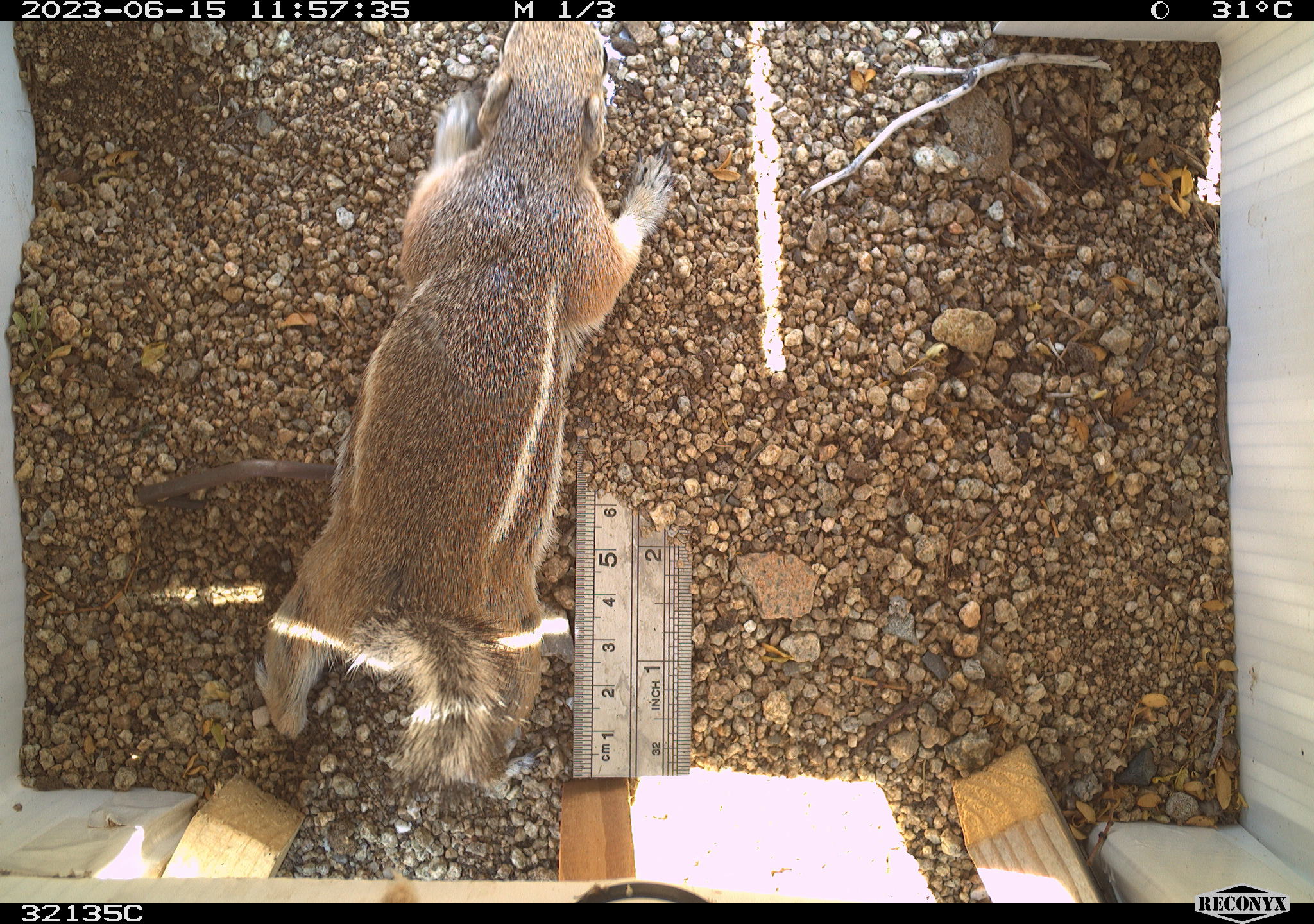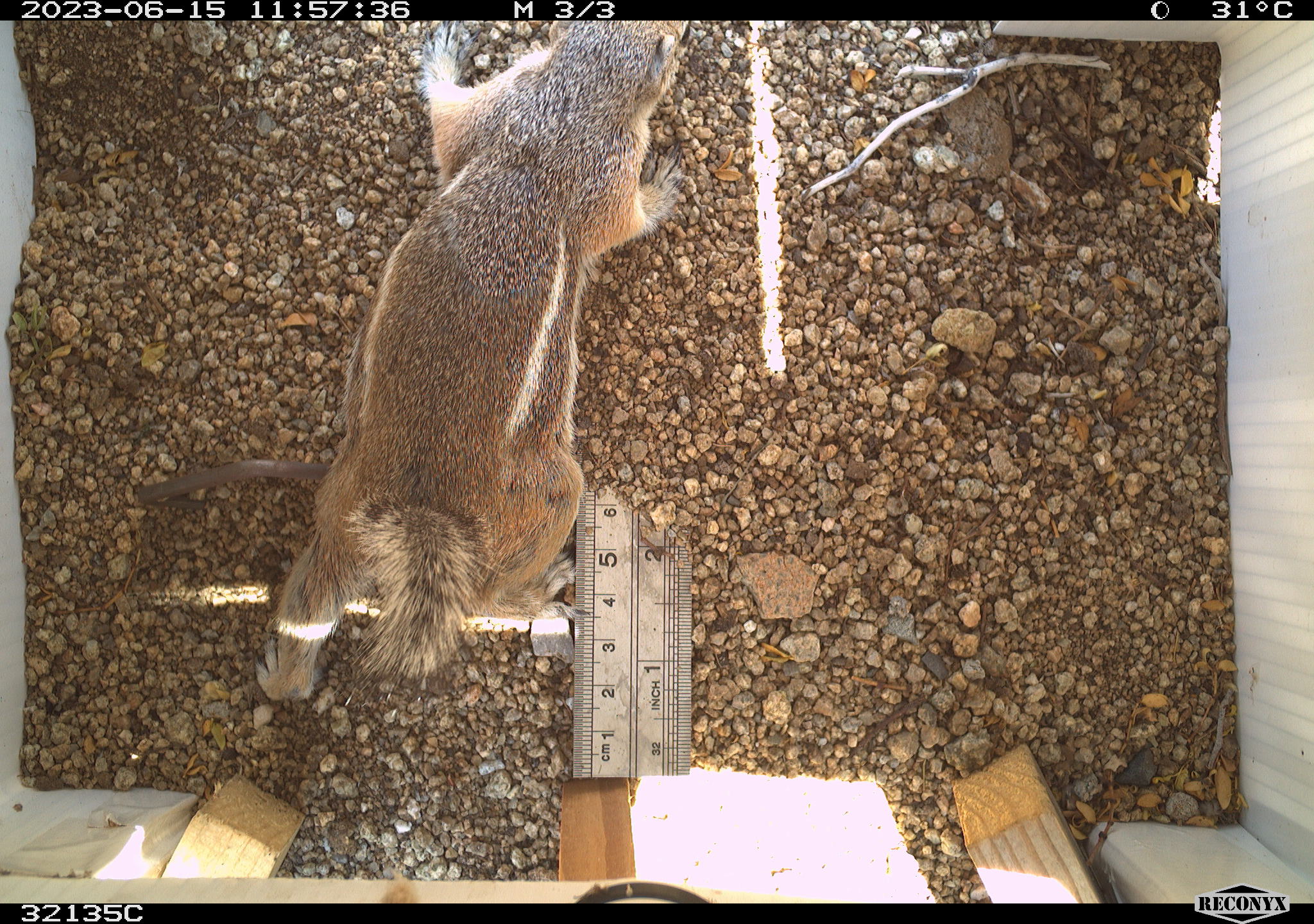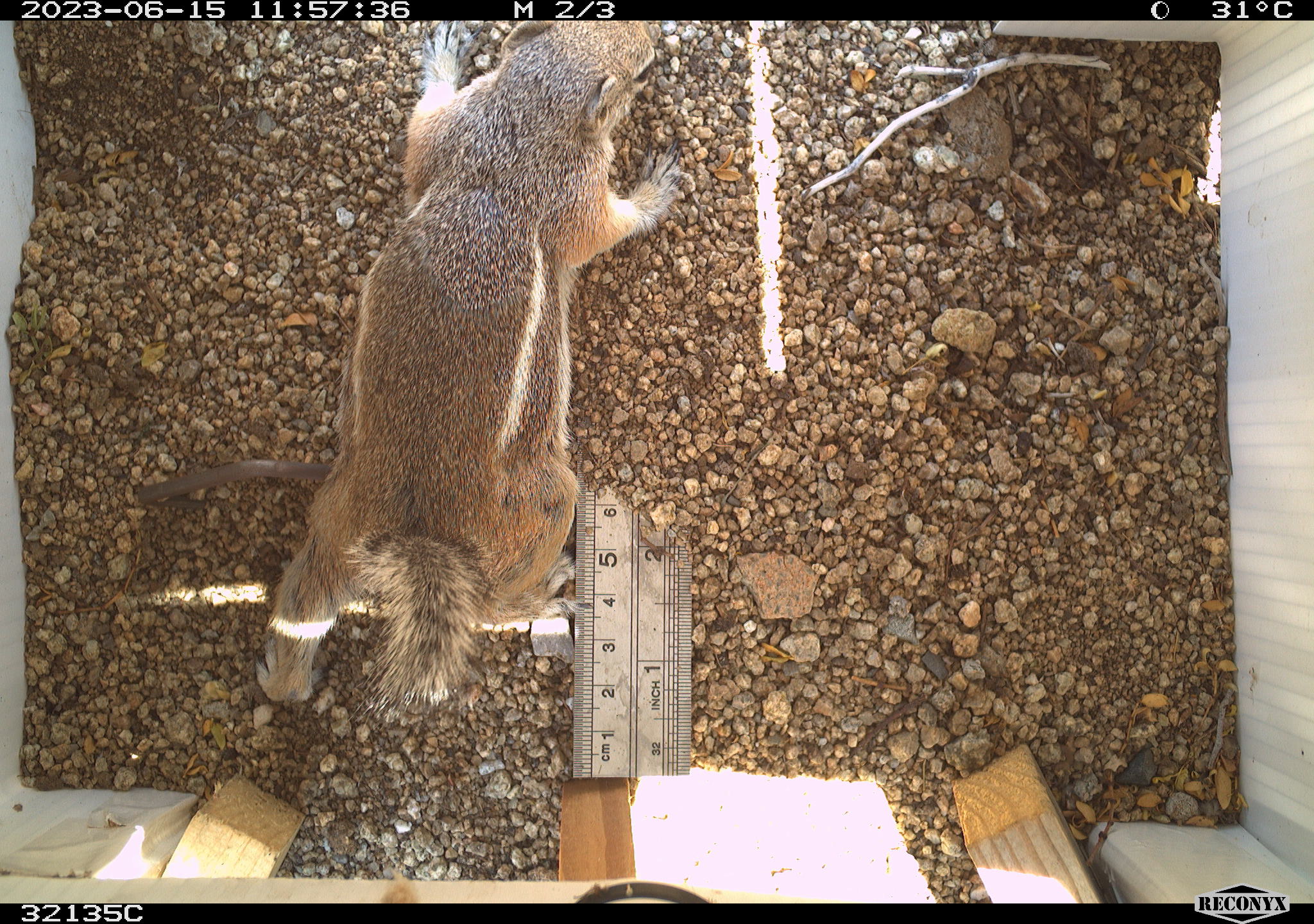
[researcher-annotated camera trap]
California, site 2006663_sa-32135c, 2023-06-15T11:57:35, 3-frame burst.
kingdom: Animalia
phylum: Chordata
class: Mammalia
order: Rodentia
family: Sciuridae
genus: Ammospermophilus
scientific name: Ammospermophilus leucurus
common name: white-tailed antelope squirrel